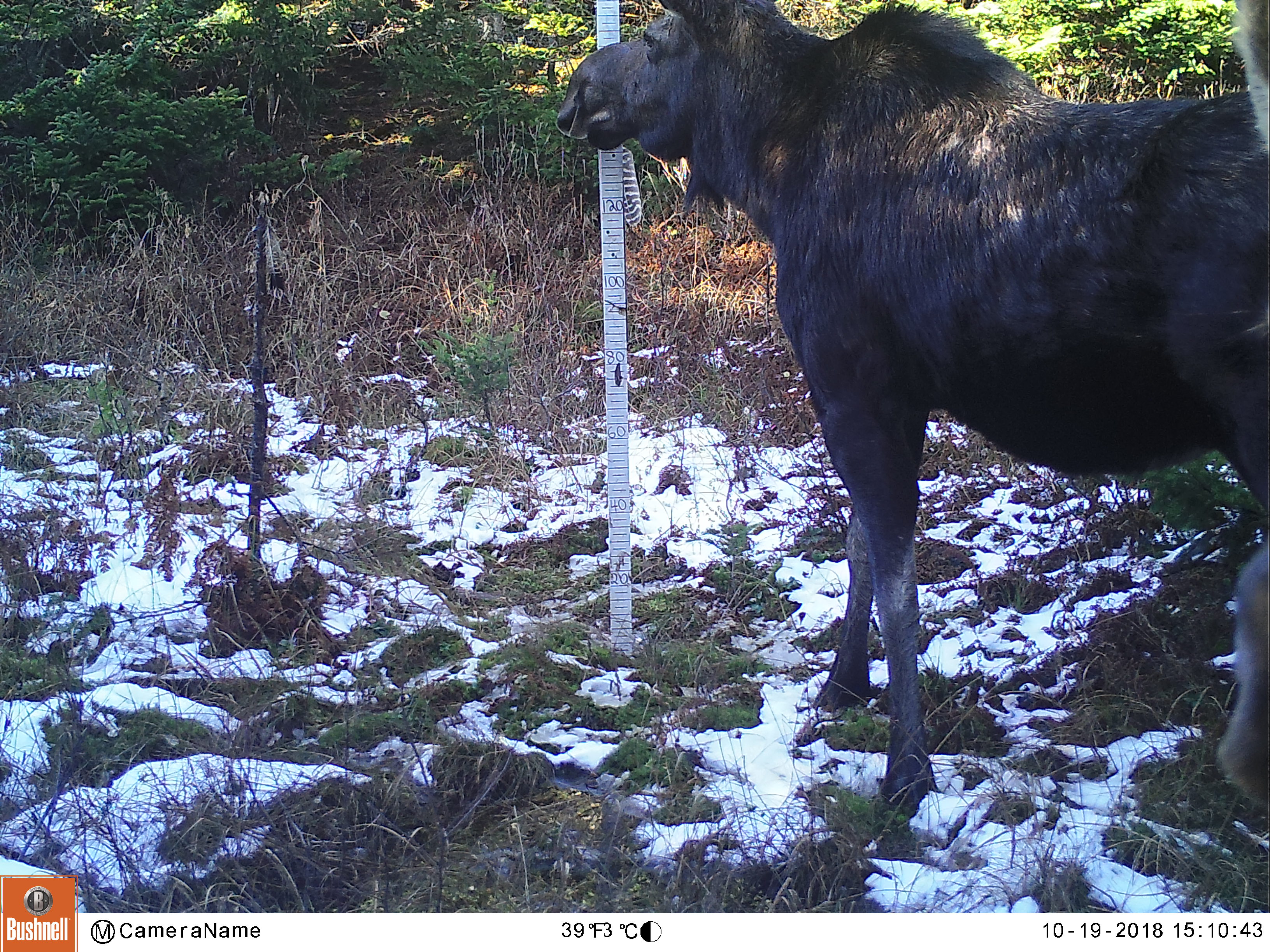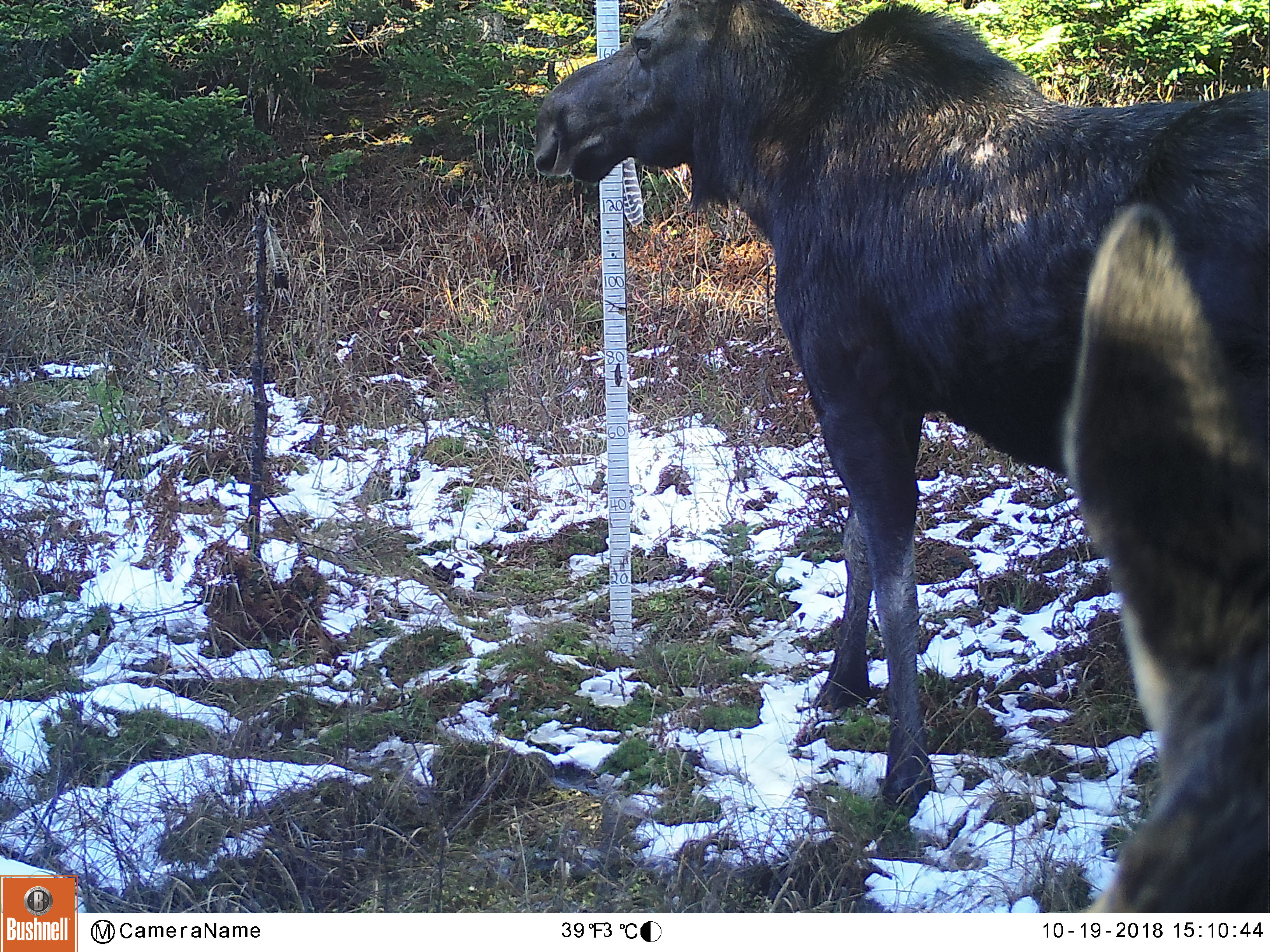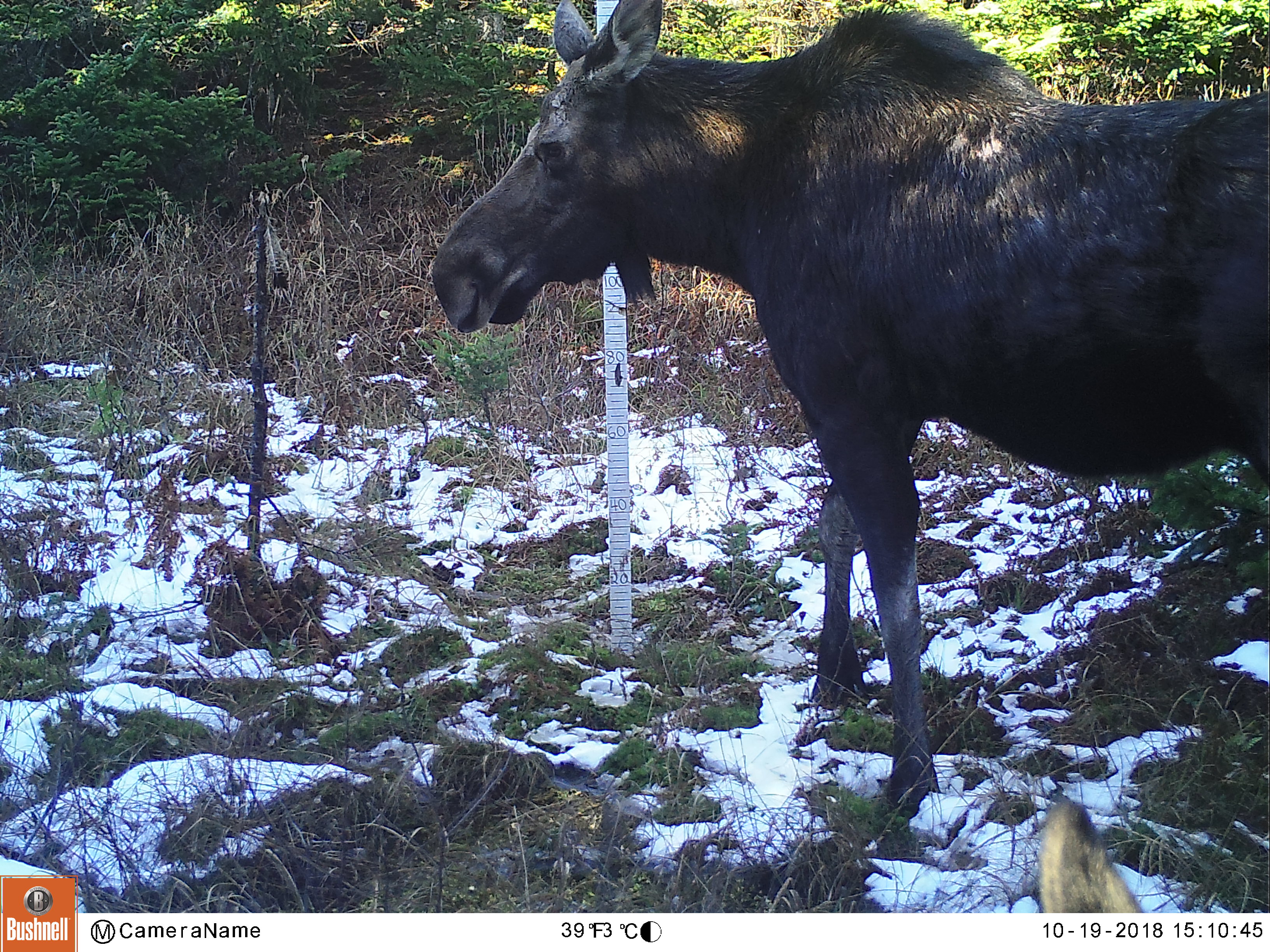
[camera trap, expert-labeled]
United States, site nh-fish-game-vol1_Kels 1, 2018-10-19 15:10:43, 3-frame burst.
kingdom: Animalia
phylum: Chordata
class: Mammalia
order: Artiodactyla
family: Cervidae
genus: Alces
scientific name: Alces alces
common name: moose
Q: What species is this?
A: Moose (Alces alces).